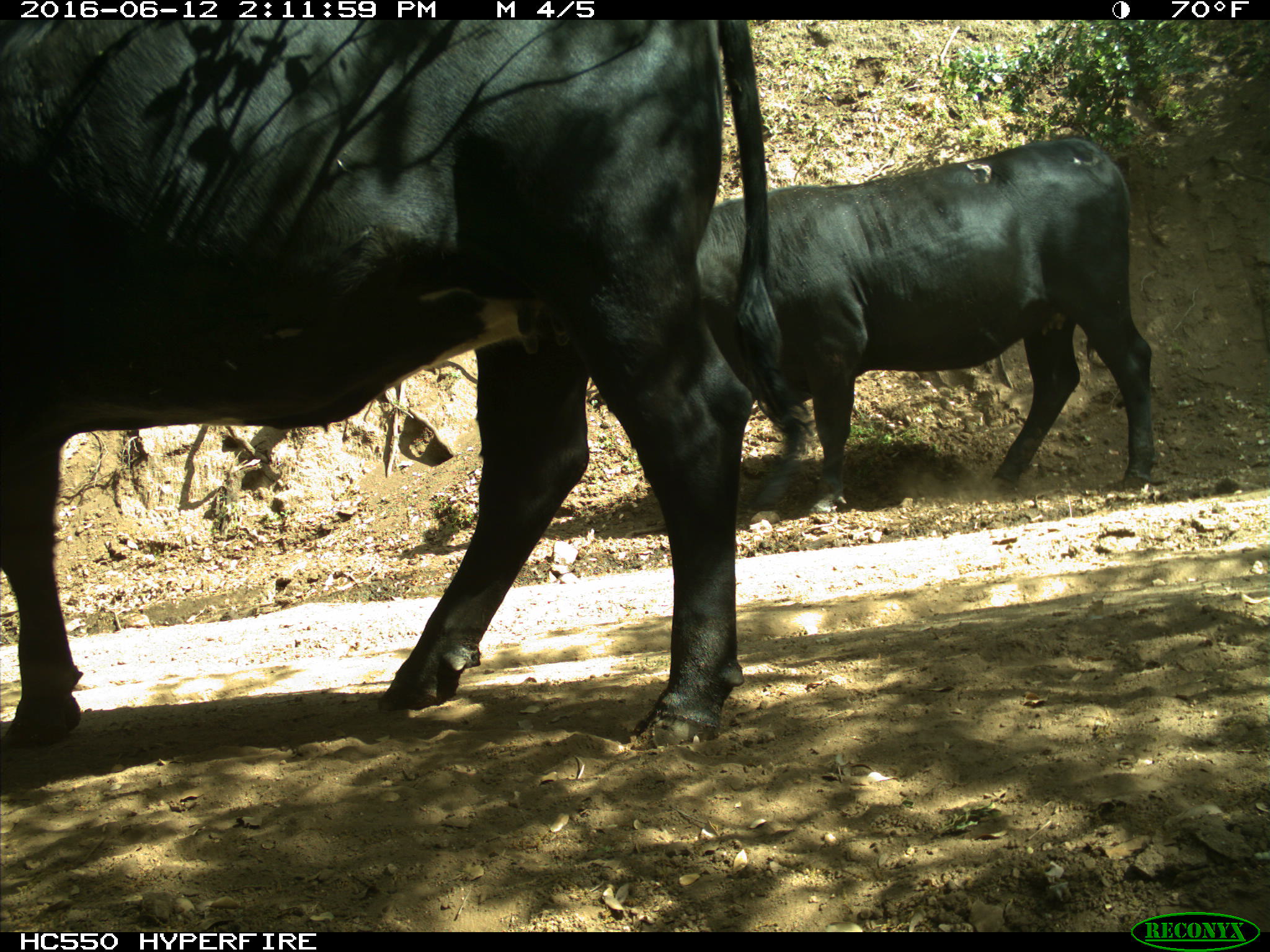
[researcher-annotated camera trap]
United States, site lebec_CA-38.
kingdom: Animalia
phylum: Chordata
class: Mammalia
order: Artiodactyla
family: Bovidae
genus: Bos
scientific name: Bos taurus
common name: domestic cow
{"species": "Bos taurus (domestic cow)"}